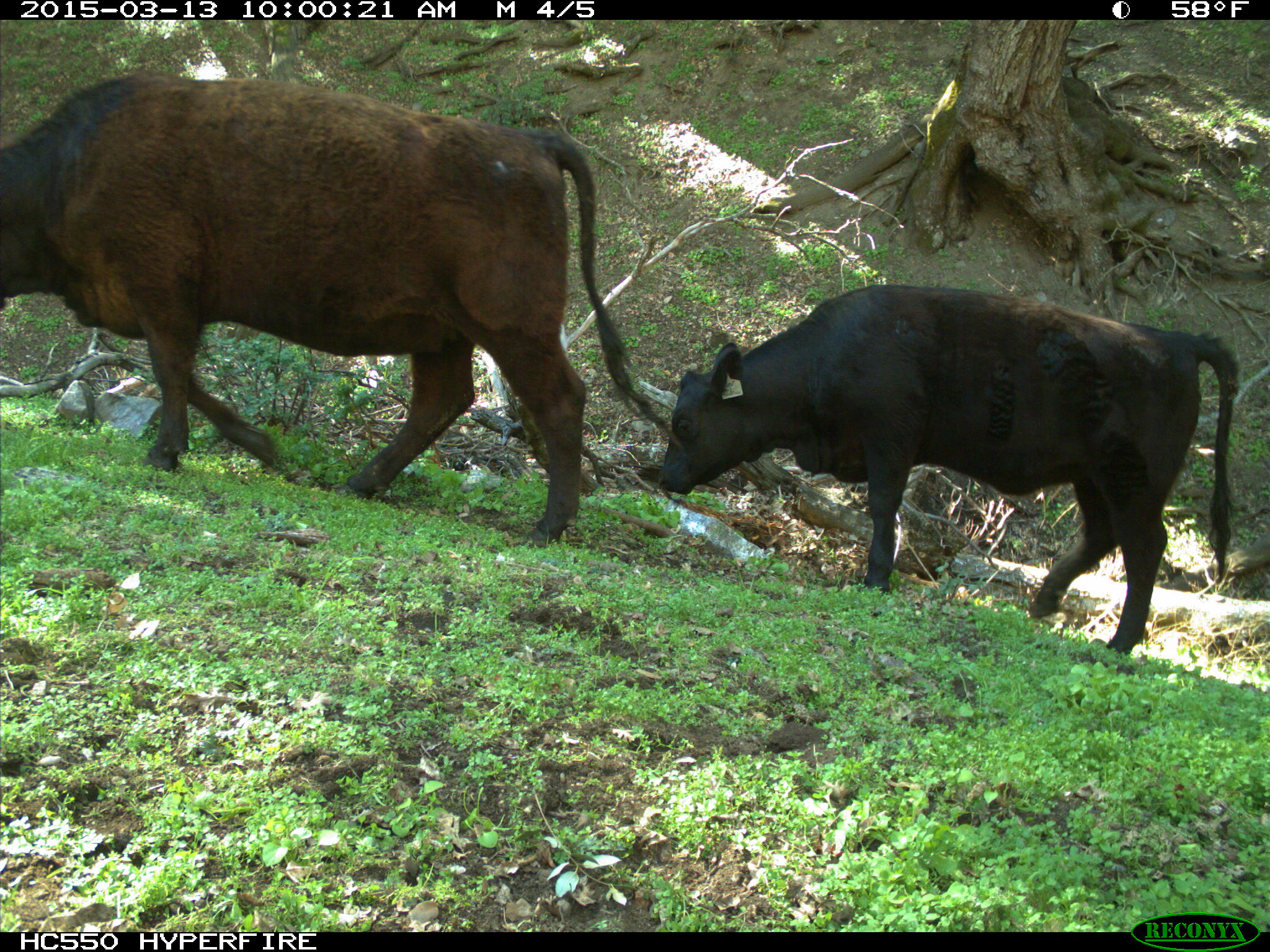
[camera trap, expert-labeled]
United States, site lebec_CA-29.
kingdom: Animalia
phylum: Chordata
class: Mammalia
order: Artiodactyla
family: Bovidae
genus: Bos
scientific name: Bos taurus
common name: domestic cow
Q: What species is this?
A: Bos taurus (domestic cow).